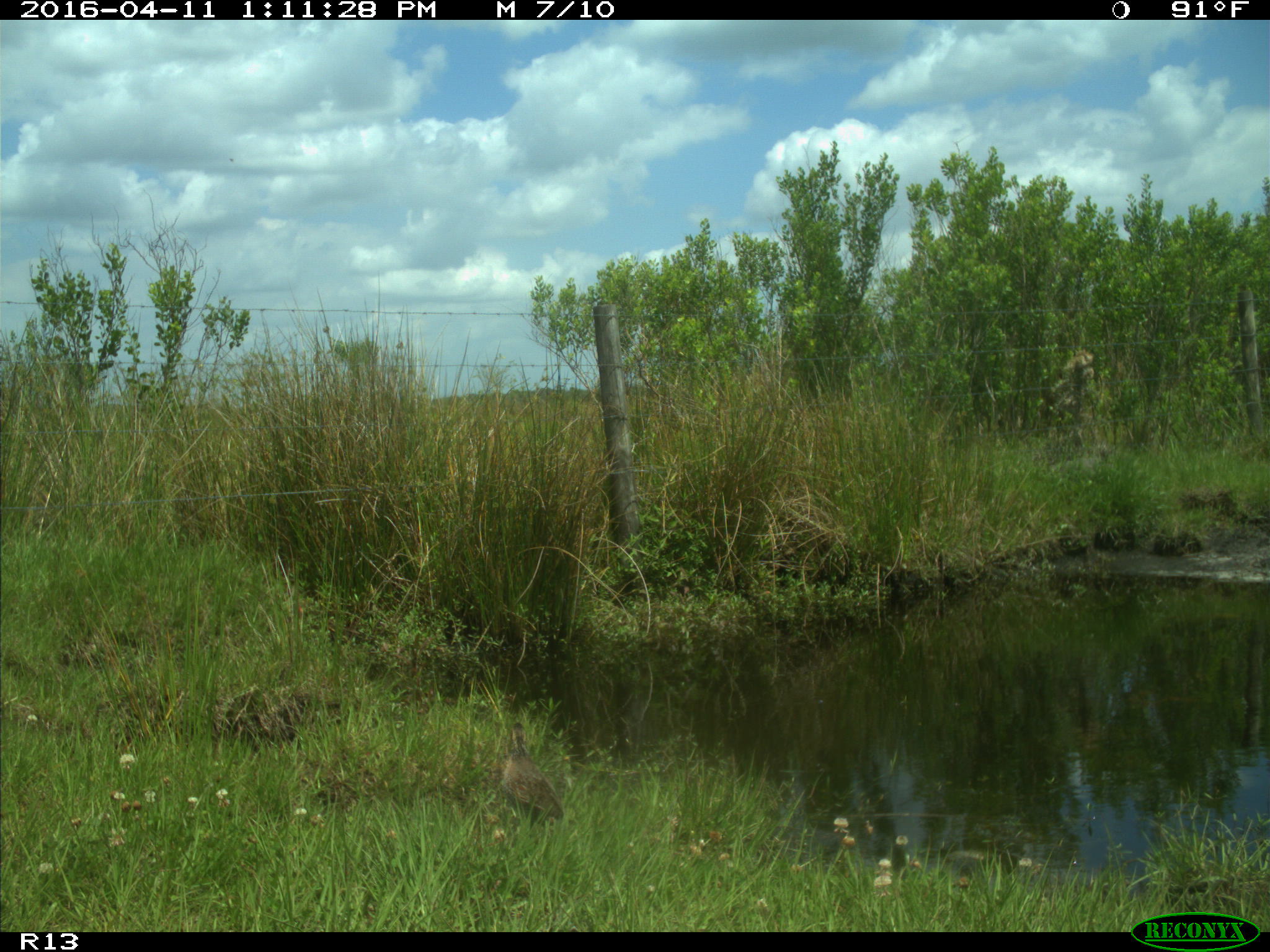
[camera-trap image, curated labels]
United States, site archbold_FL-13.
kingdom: Animalia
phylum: Chordata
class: Aves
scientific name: Aves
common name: birds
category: unidentified bird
Unidentified bird (birds) (Aves).